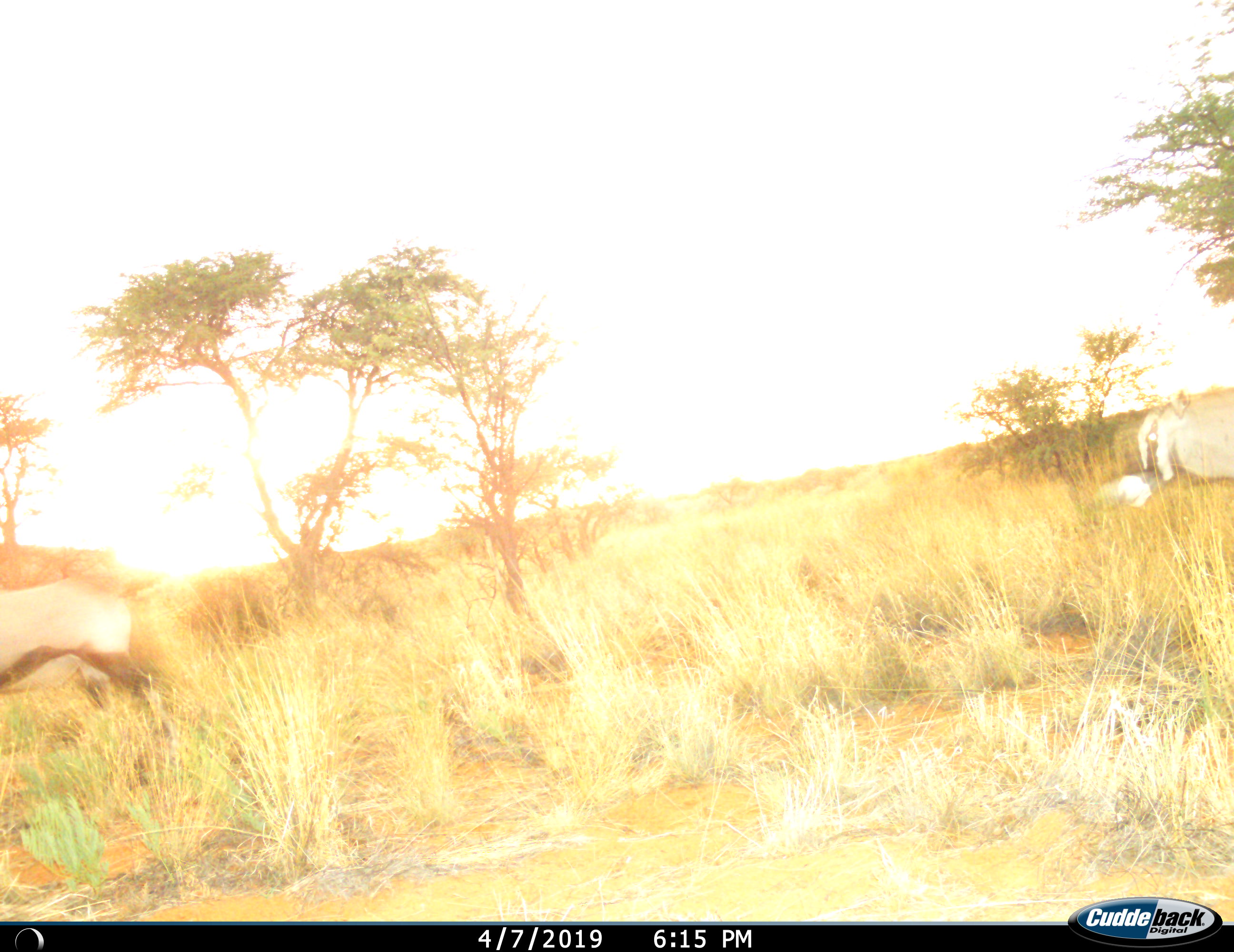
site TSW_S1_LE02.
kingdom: Animalia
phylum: Chordata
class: Mammalia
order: Artiodactyla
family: Bovidae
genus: Oryx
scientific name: Oryx gazella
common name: gemsbok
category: oryx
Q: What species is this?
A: Oryx (gemsbok) (Oryx gazella).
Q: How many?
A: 2.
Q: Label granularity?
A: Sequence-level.